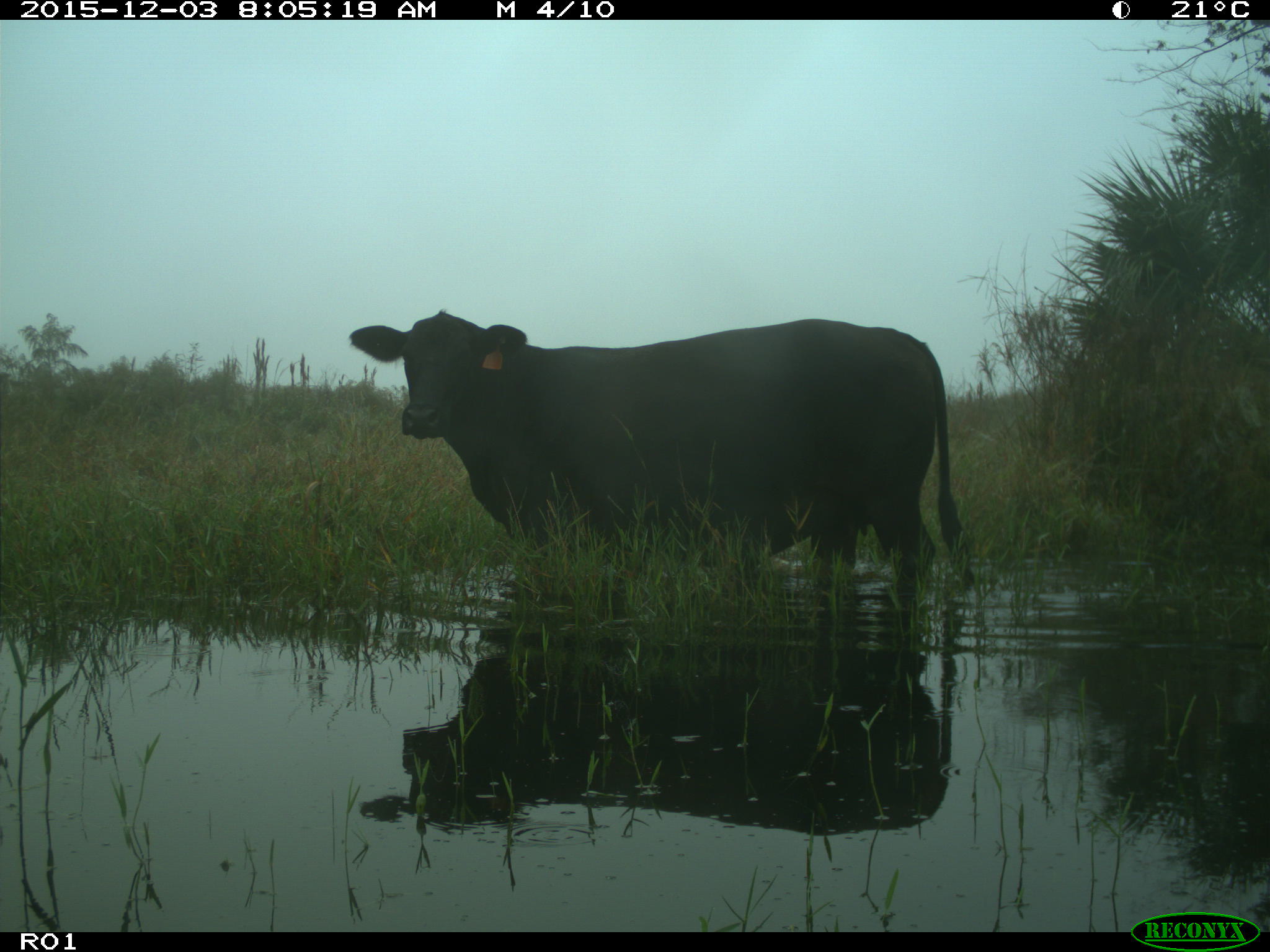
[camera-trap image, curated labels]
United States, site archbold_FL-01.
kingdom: Animalia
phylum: Chordata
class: Mammalia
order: Artiodactyla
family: Bovidae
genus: Bos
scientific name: Bos taurus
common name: domestic cow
Bos taurus (domestic cow).